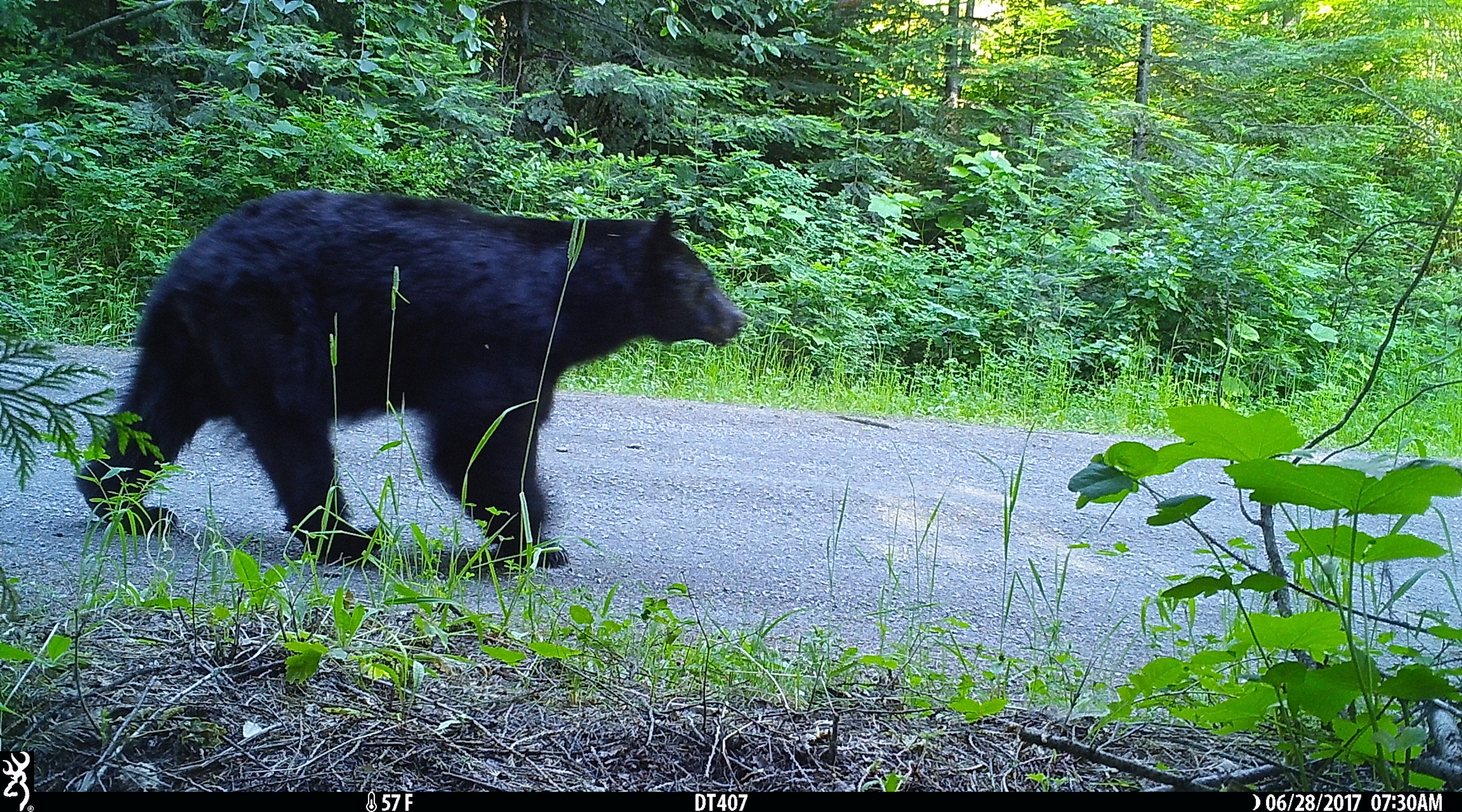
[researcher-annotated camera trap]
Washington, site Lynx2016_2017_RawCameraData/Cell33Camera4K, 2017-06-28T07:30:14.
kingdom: Animalia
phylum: Chordata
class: Mammalia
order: Carnivora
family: Ursidae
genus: Ursus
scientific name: Ursus americanus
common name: american black bear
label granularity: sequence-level